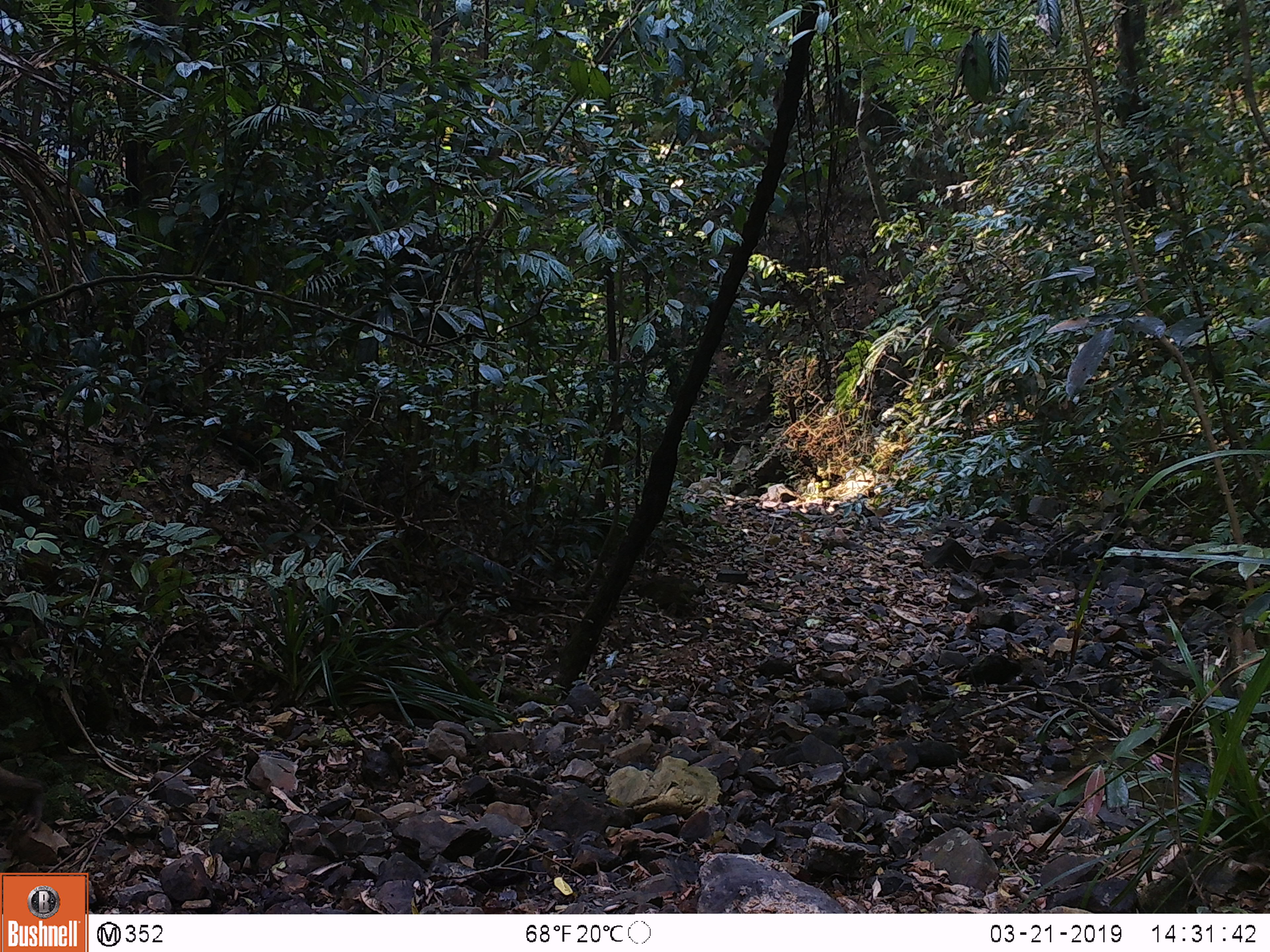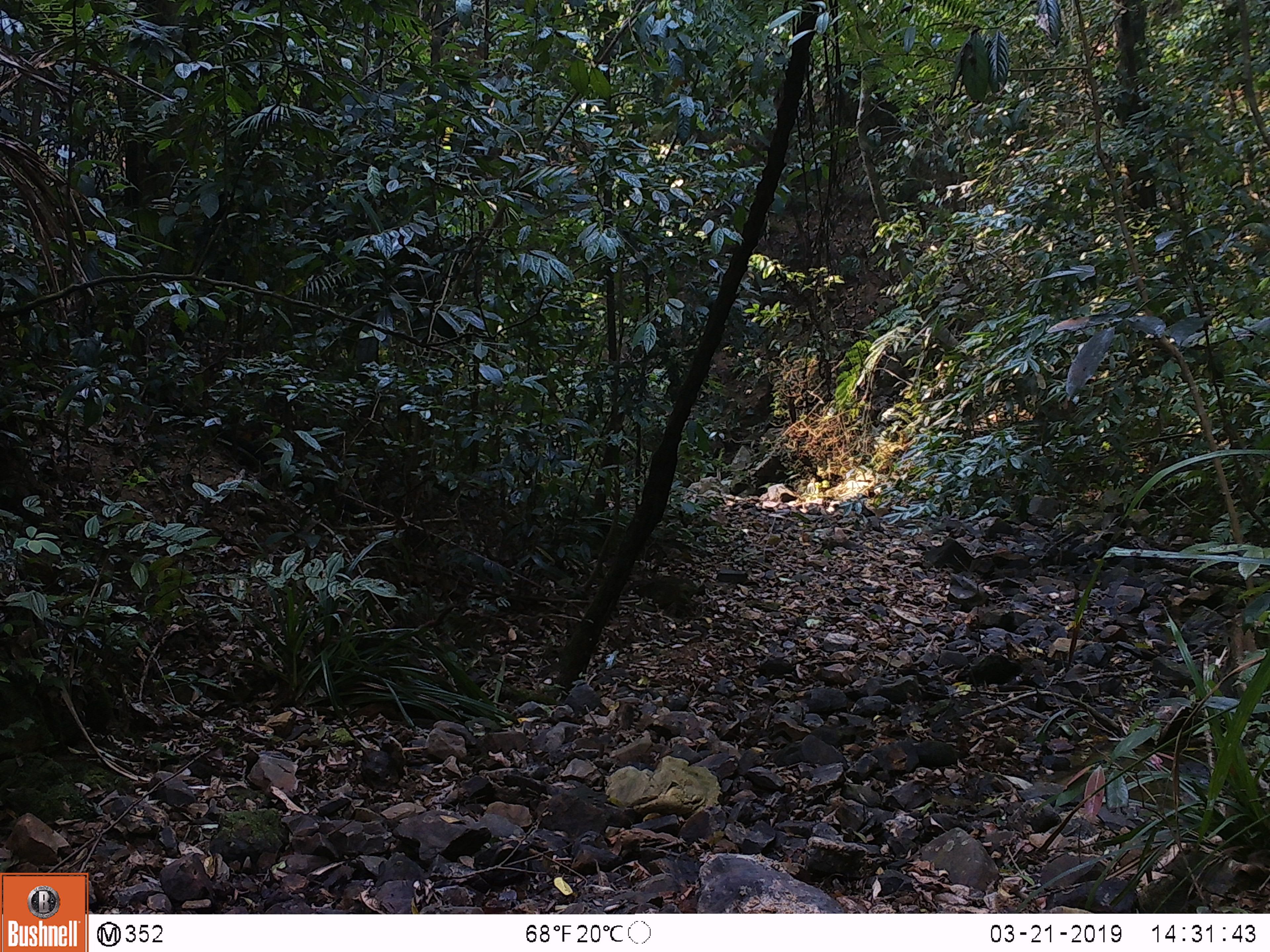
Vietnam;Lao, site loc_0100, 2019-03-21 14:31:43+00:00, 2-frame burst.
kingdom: Animalia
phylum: Chordata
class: Mammalia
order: Primates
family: Cercopithecidae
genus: Macaca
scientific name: Macaca nemestrina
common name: pig-tailed macaque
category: pig tailed macaque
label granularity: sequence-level